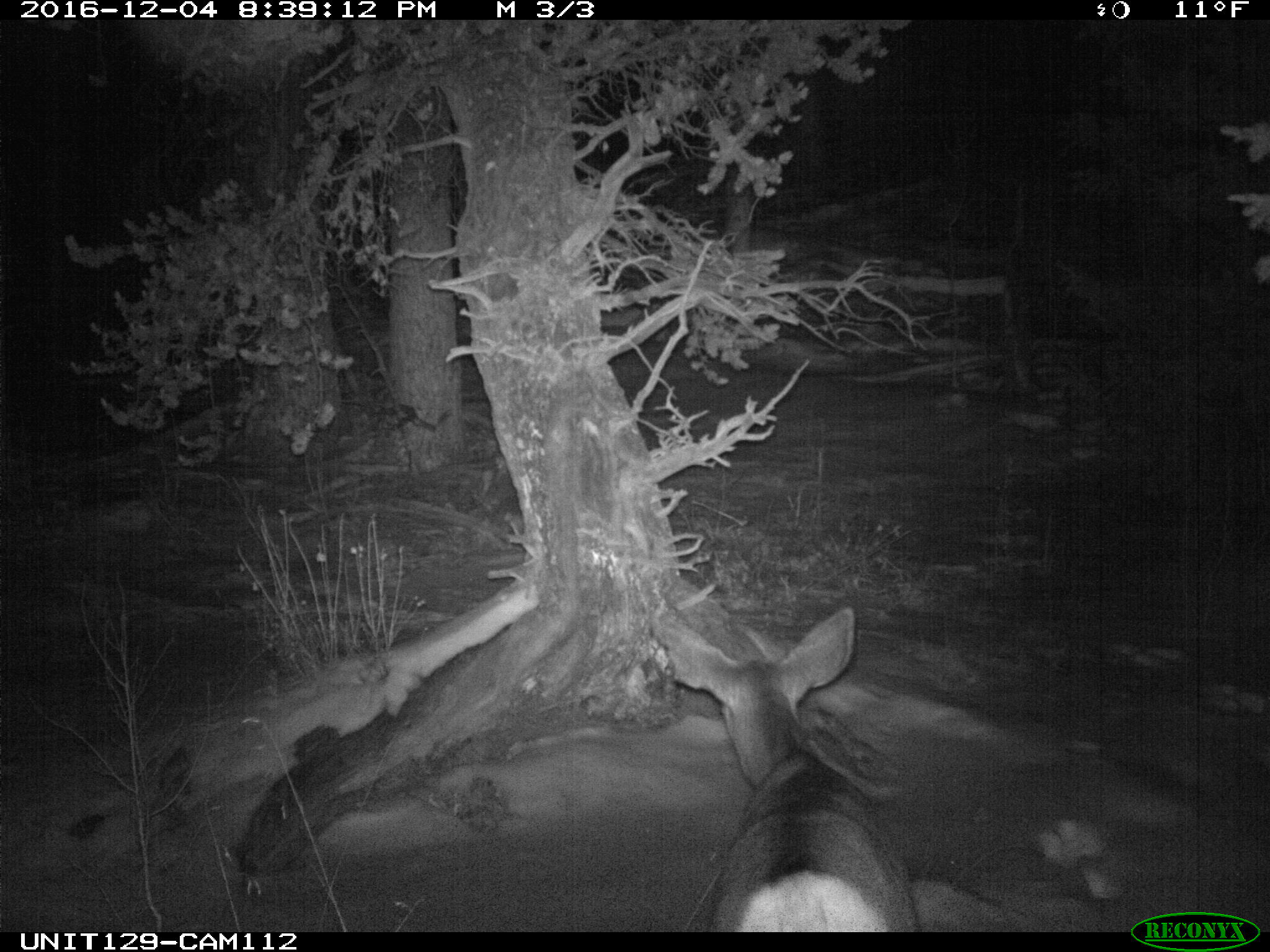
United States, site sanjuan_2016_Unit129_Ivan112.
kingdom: Animalia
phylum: Chordata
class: Mammalia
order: Artiodactyla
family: Cervidae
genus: Odocoileus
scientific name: Odocoileus hemionus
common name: mule deer